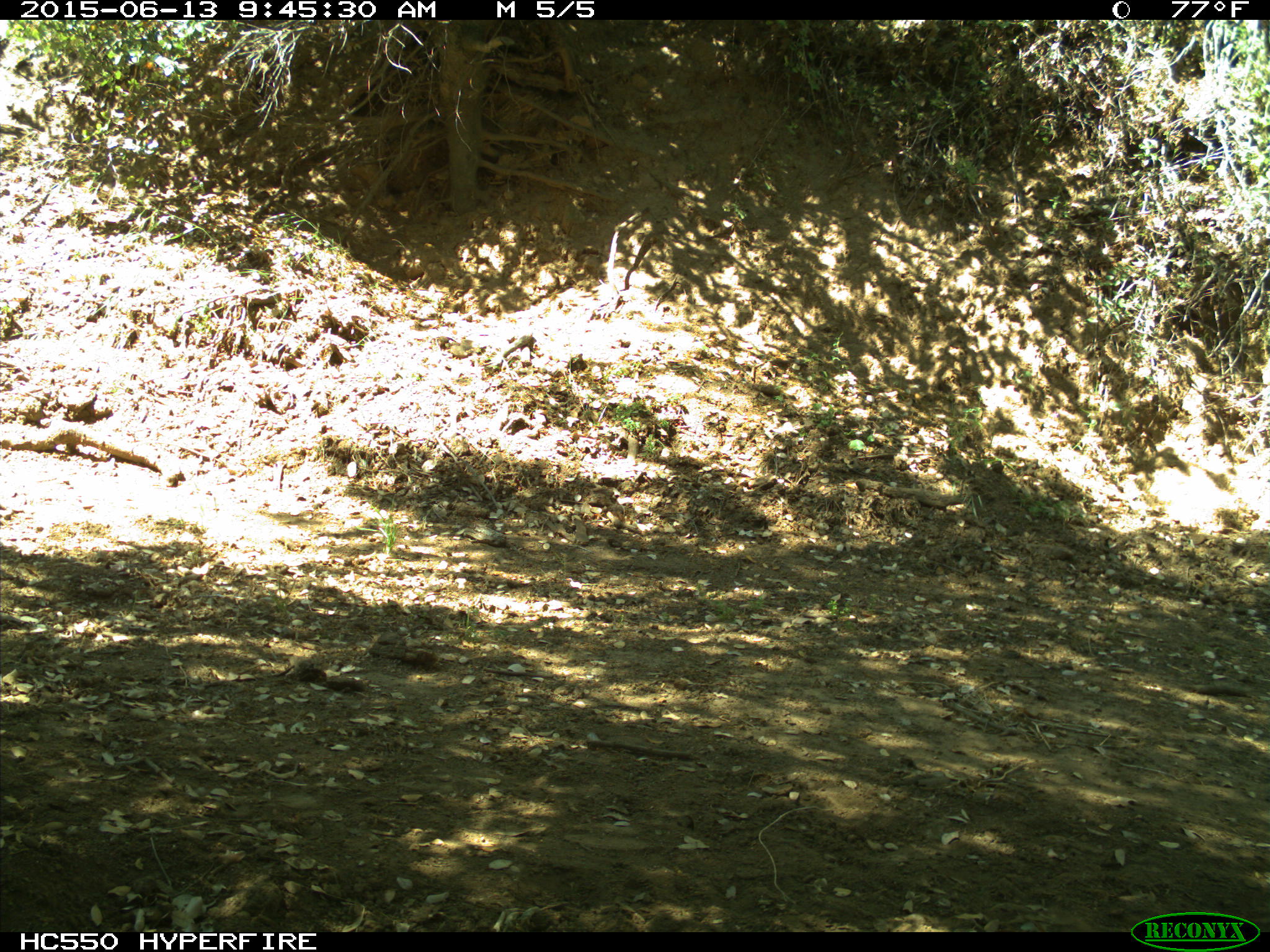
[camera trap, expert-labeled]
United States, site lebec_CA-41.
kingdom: Animalia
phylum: Chordata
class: Mammalia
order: Artiodactyla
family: Bovidae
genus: Bos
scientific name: Bos taurus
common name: domestic cow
Bos taurus (domestic cow).